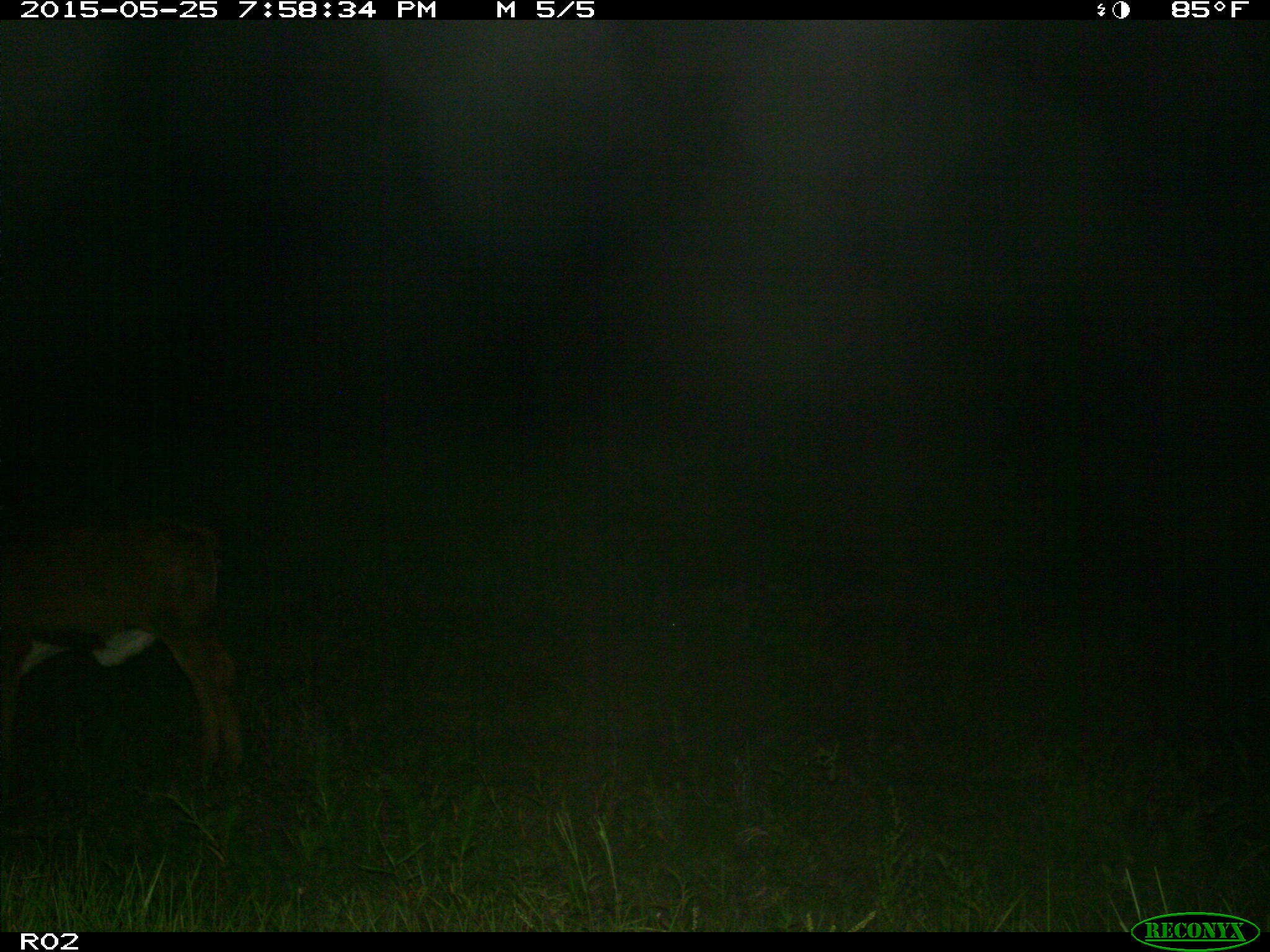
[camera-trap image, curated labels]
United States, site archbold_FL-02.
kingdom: Animalia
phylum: Chordata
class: Mammalia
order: Artiodactyla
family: Bovidae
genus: Bos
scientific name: Bos taurus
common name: domestic cow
Bos taurus (domestic cow).